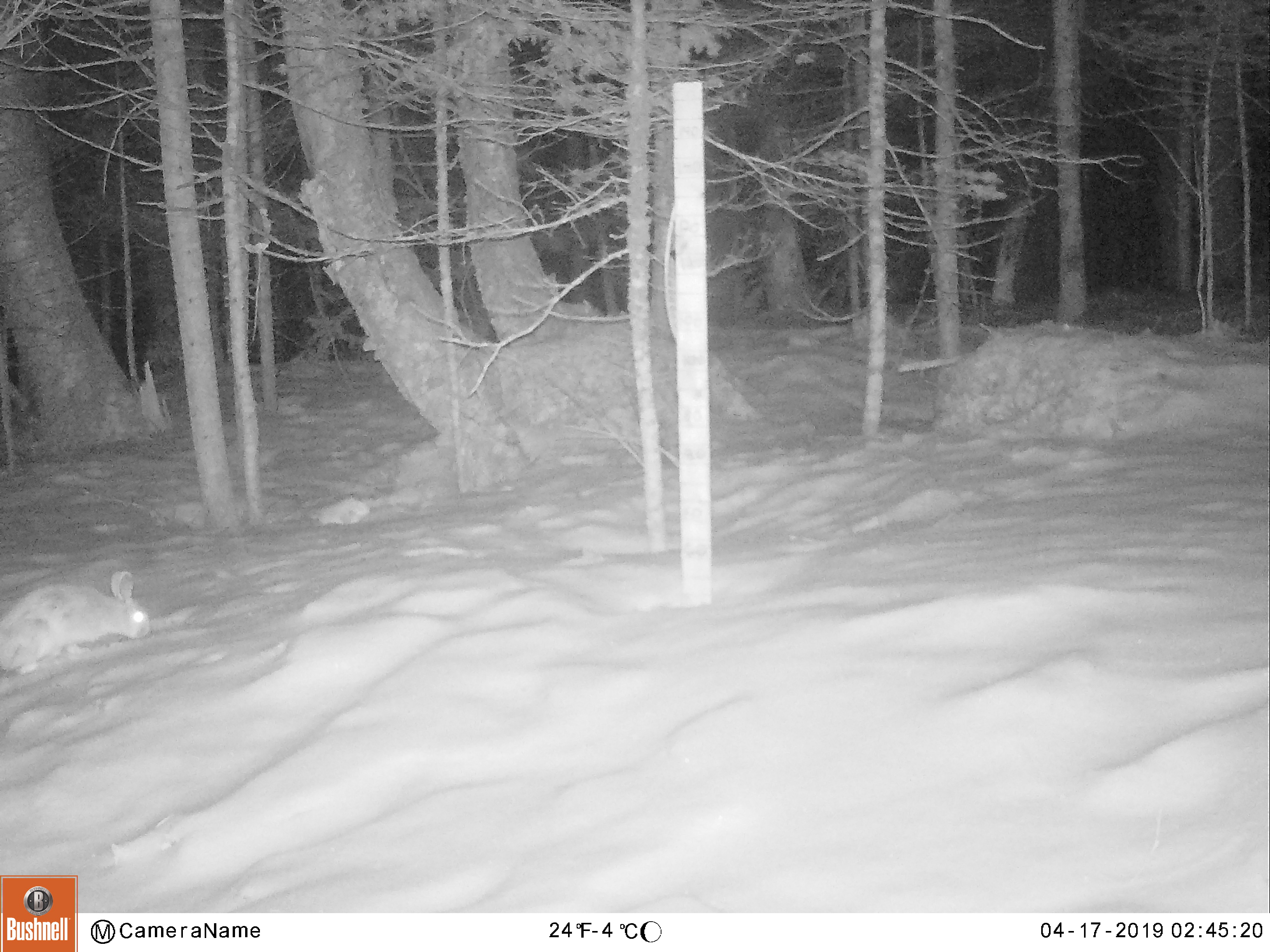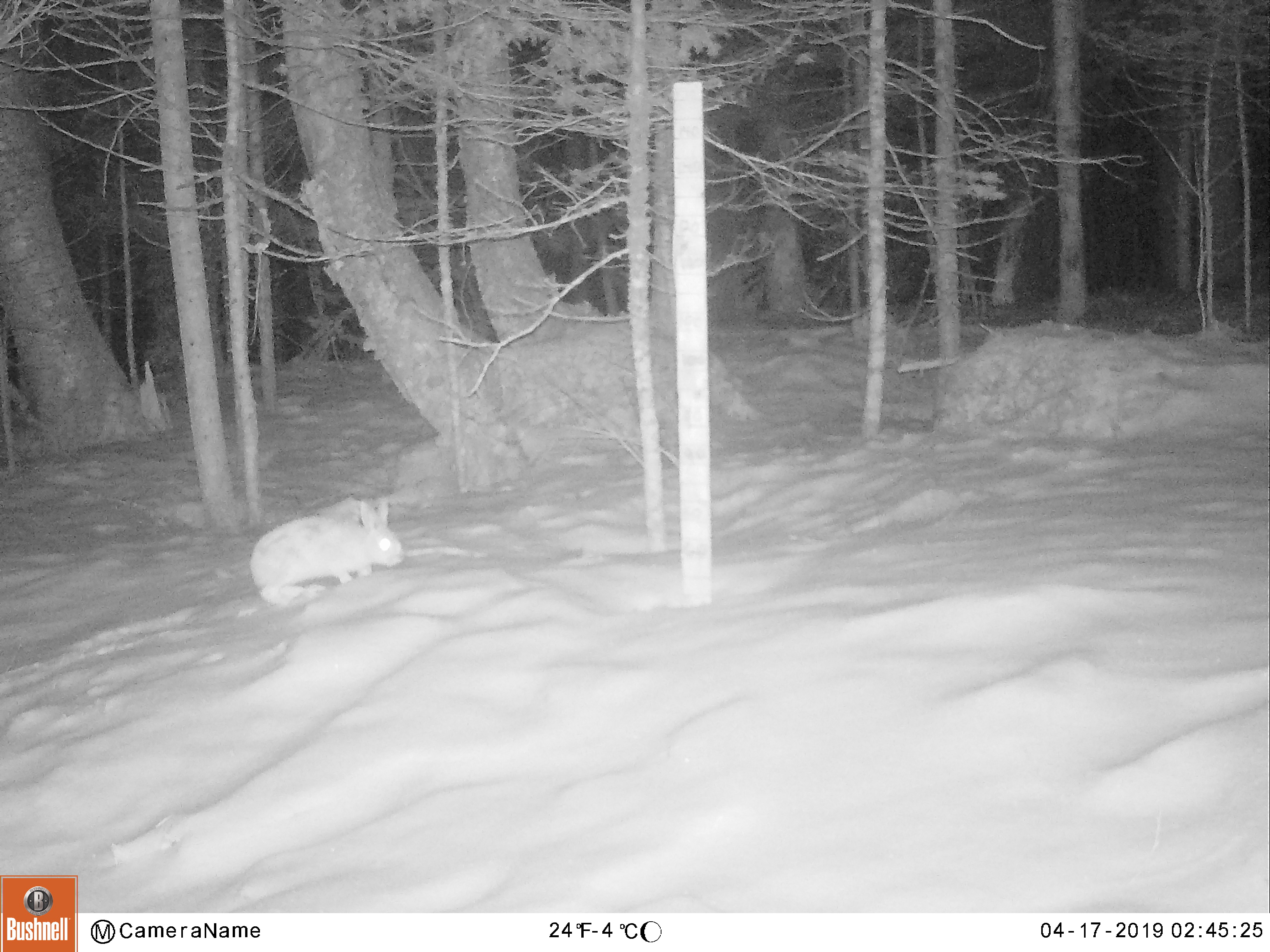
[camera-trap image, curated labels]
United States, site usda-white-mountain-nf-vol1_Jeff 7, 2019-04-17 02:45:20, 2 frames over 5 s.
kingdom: Animalia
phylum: Chordata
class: Mammalia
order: Lagomorpha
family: Leporidae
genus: Lepus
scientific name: Lepus americanus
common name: snowshoe hare